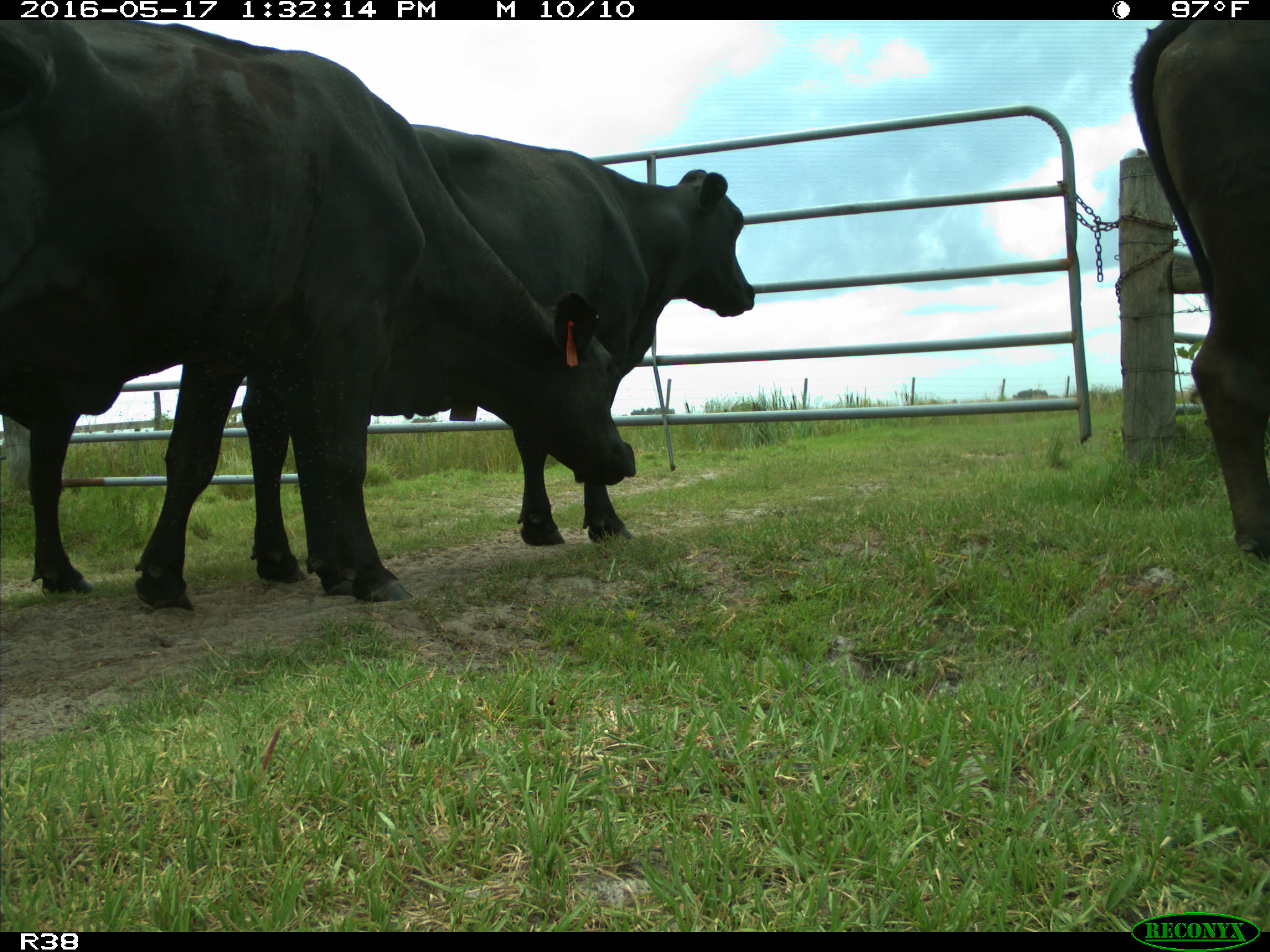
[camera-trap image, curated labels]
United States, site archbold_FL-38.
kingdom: Animalia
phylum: Chordata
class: Mammalia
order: Artiodactyla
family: Bovidae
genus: Bos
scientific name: Bos taurus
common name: domestic cow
Bos taurus (domestic cow).